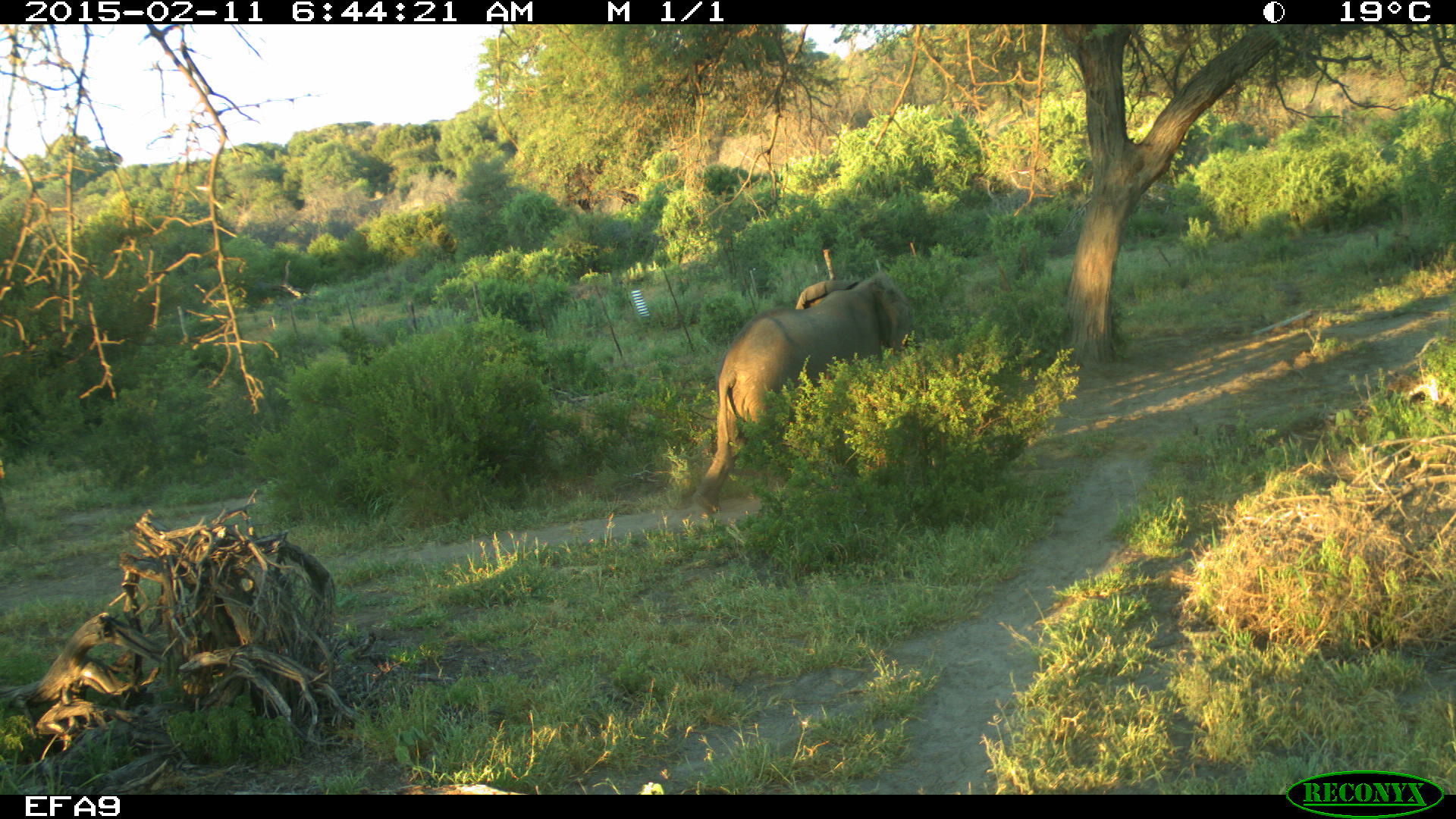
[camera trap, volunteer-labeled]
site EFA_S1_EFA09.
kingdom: Animalia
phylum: Chordata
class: Mammalia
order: Proboscidea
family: Elephantidae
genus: Loxodonta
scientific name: Loxodonta africana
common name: african bush elephant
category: elephant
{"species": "elephant (african bush elephant) (Loxodonta africana)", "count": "1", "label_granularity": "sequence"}